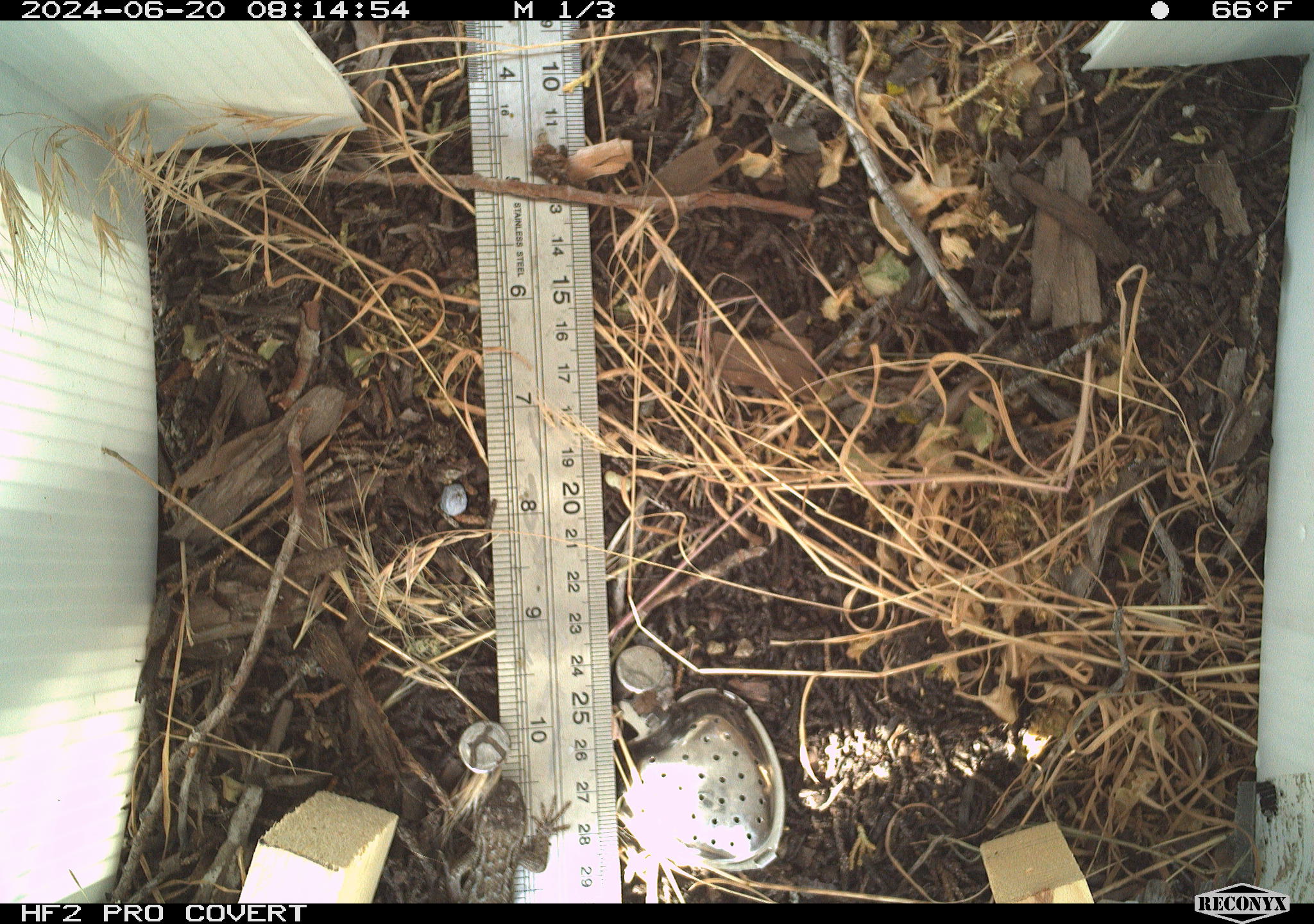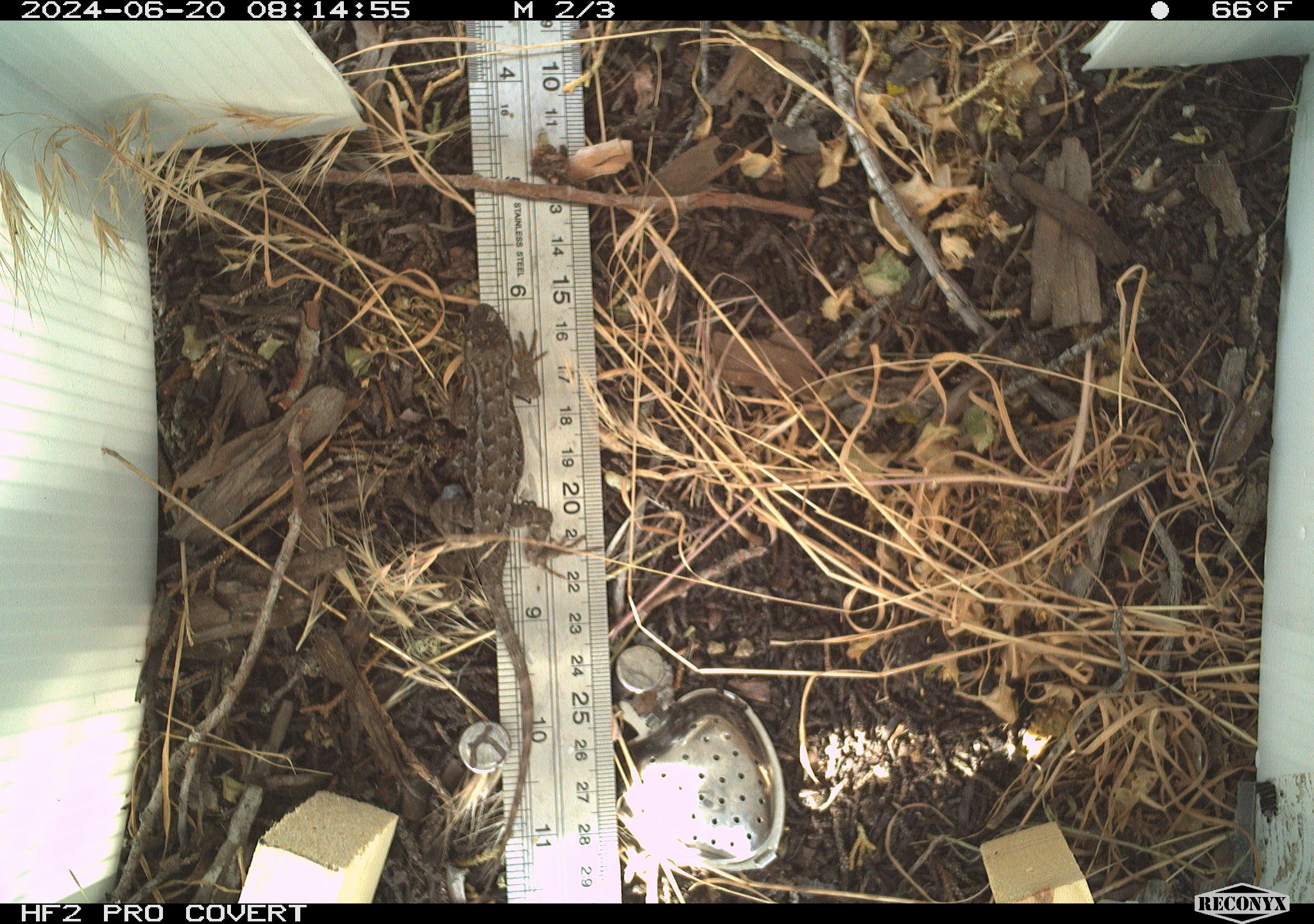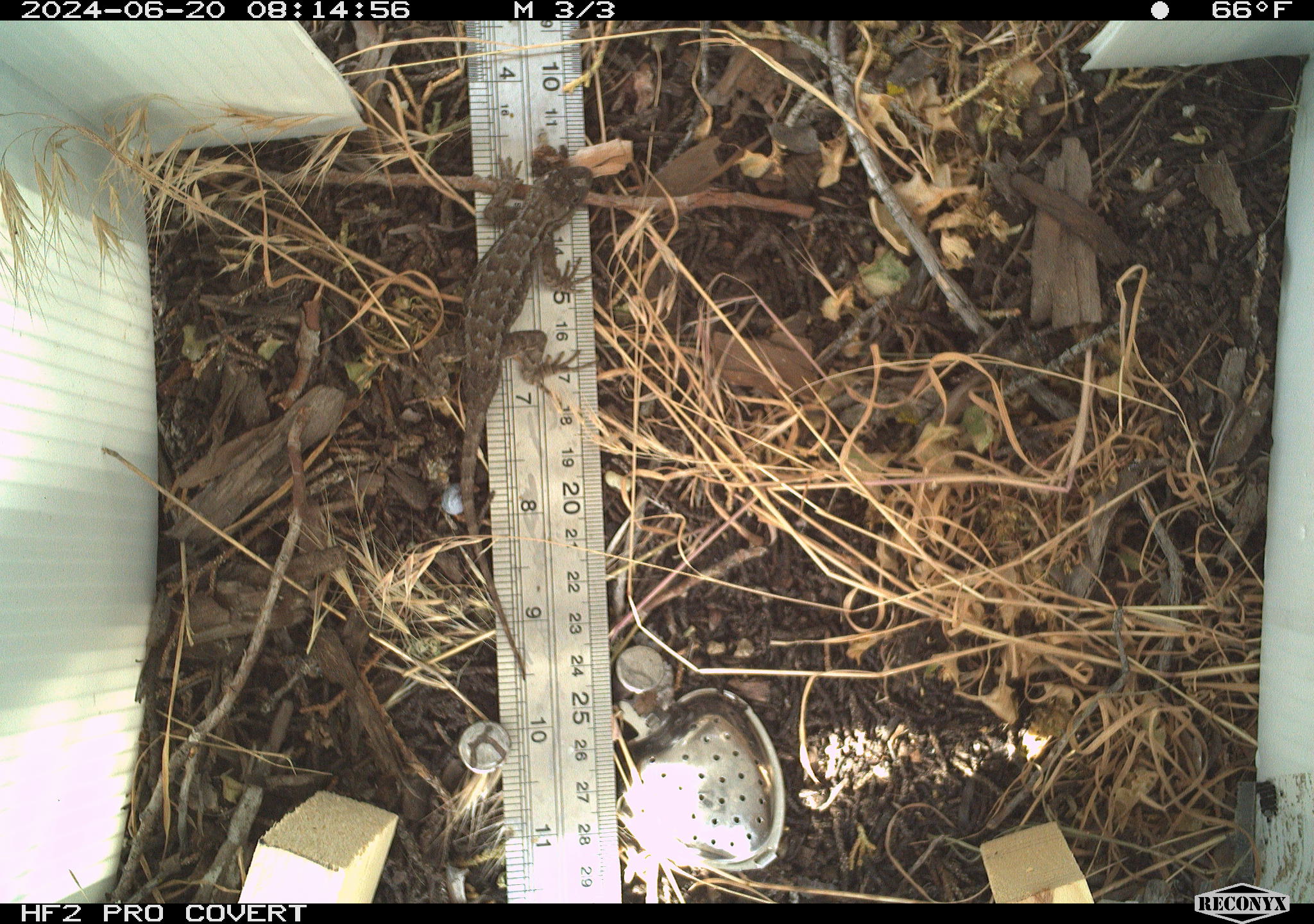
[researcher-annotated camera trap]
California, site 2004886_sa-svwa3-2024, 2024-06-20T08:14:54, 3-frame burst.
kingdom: Animalia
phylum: Chordata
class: Reptilia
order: Squamata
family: Phrynosomatidae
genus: Sceloporus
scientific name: Sceloporus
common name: spiny lizards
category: sceloporus species